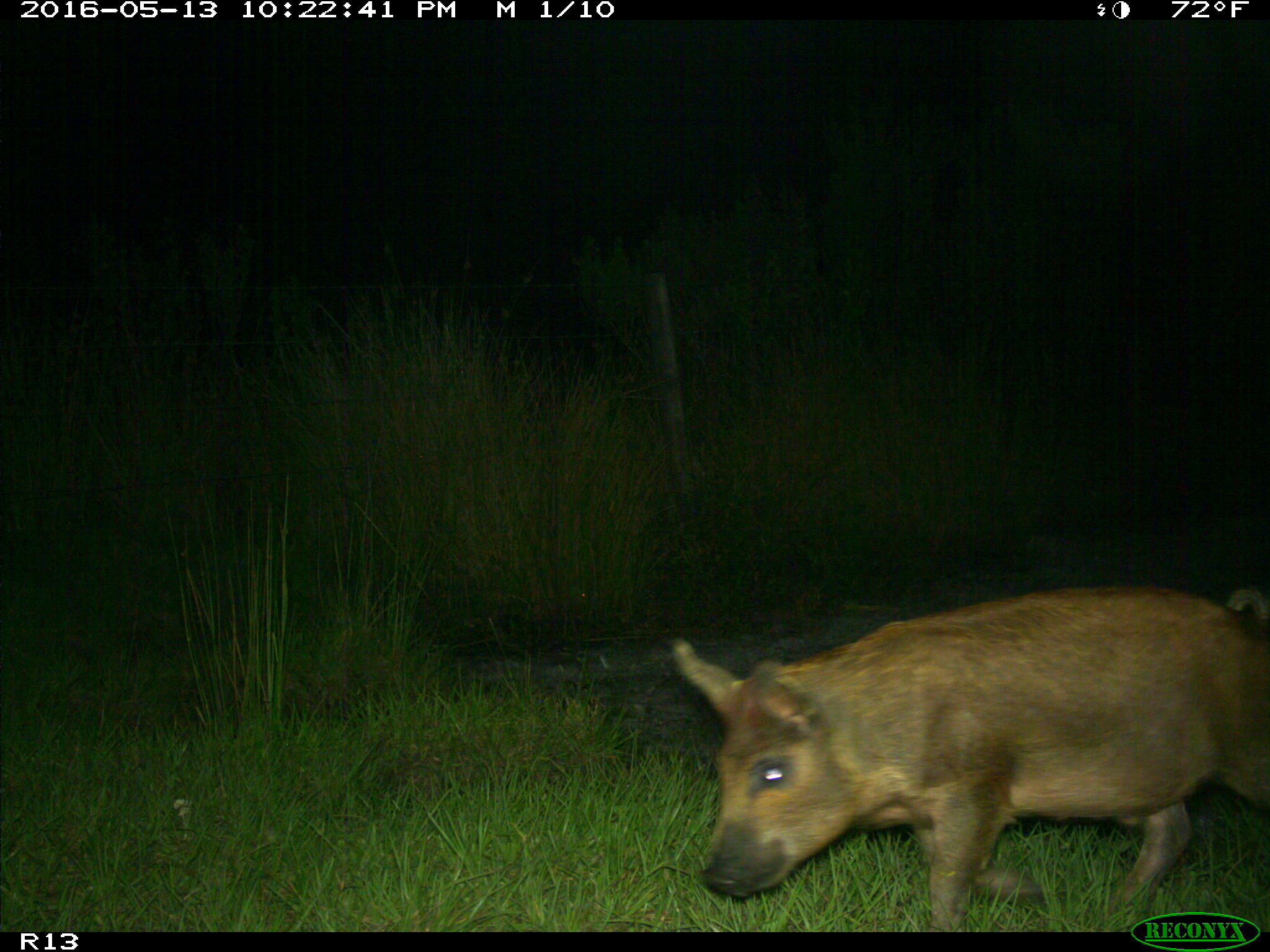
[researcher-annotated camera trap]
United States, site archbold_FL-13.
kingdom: Animalia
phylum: Chordata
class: Mammalia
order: Artiodactyla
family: Suidae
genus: Sus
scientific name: Sus scrofa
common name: wild boar